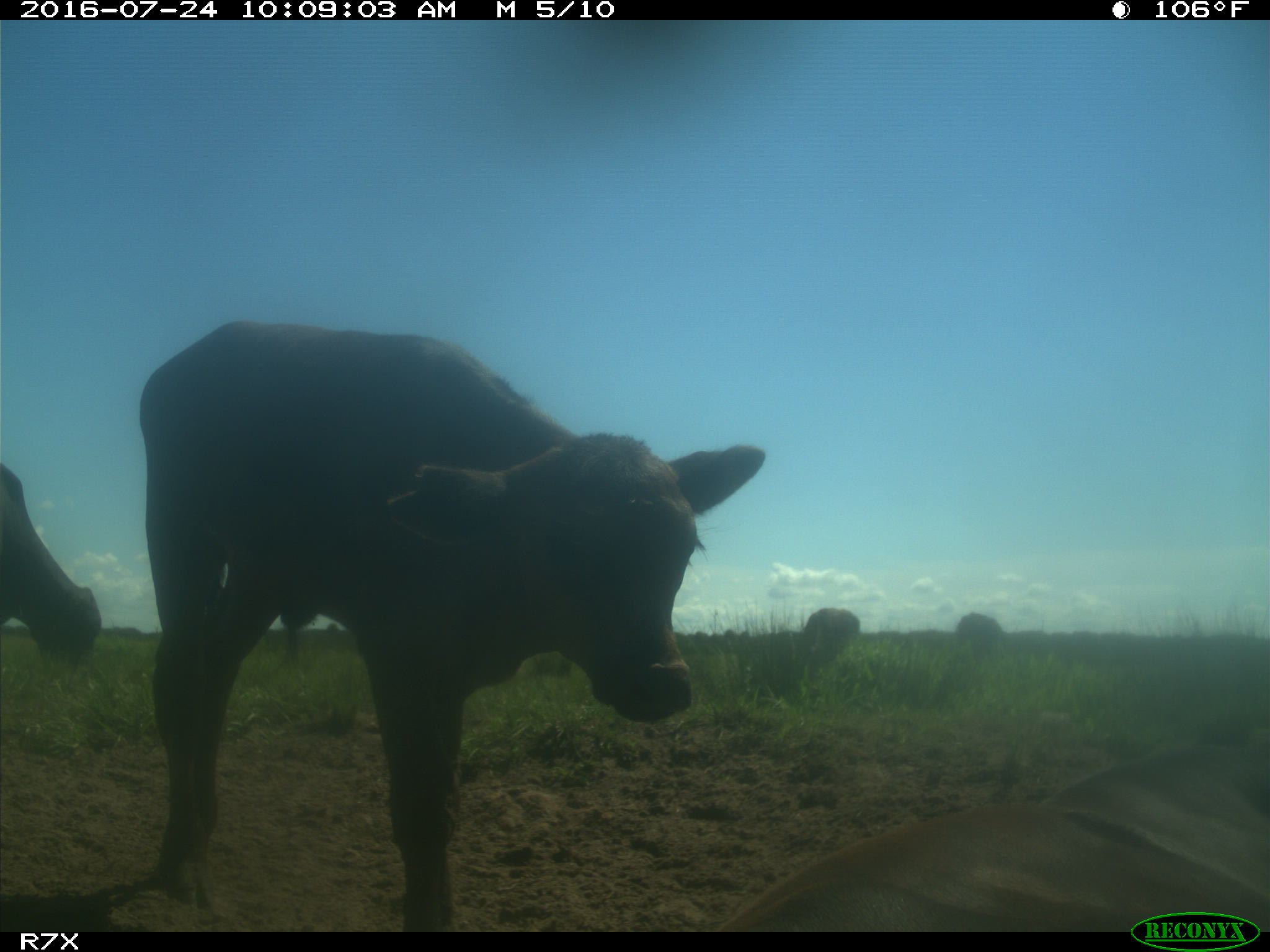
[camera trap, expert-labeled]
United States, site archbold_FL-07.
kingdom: Animalia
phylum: Chordata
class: Mammalia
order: Artiodactyla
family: Bovidae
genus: Bos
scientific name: Bos taurus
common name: domestic cow